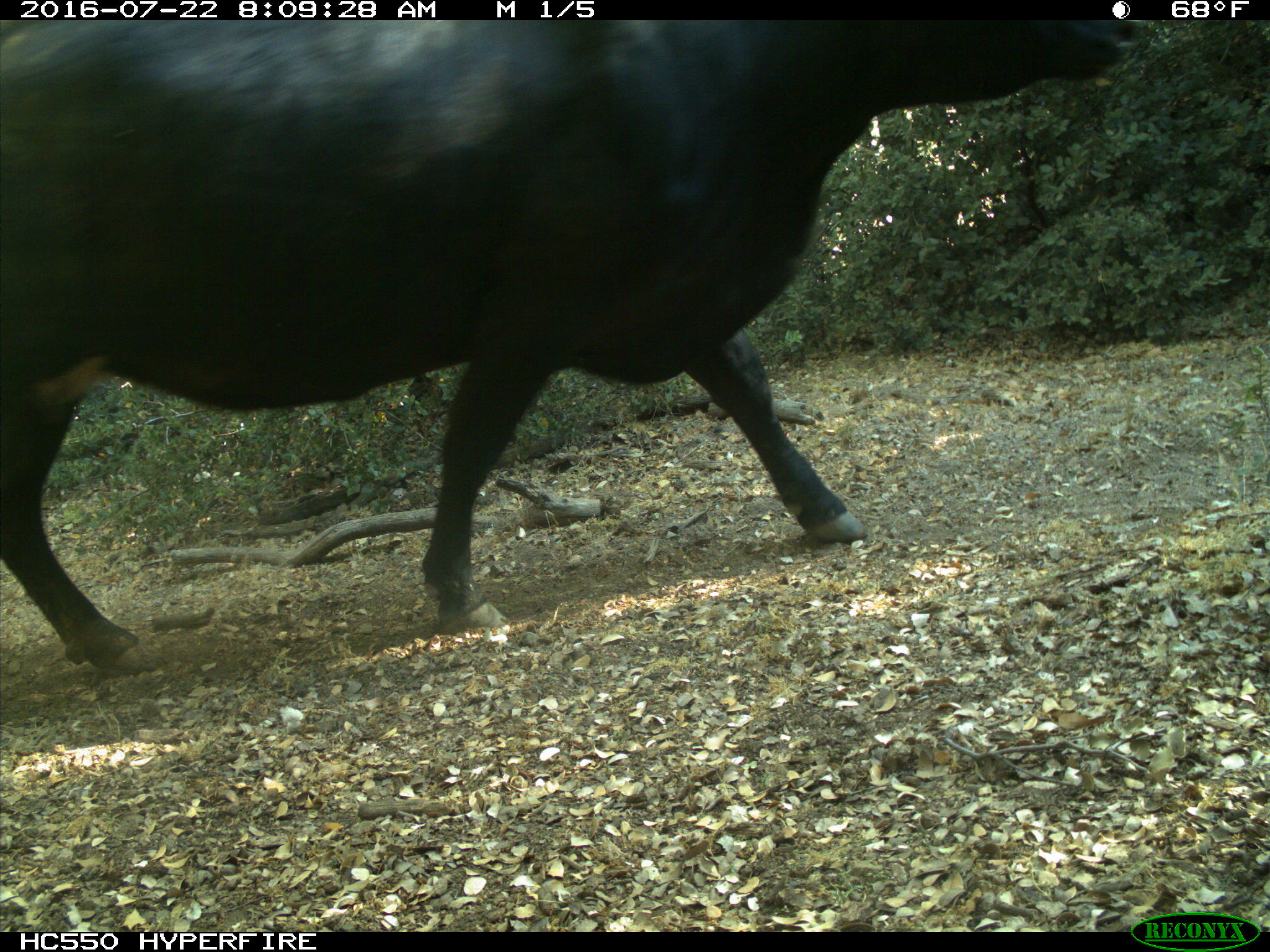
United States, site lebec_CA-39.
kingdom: Animalia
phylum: Chordata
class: Mammalia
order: Artiodactyla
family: Bovidae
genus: Bos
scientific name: Bos taurus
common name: domestic cow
Bos taurus (domestic cow).